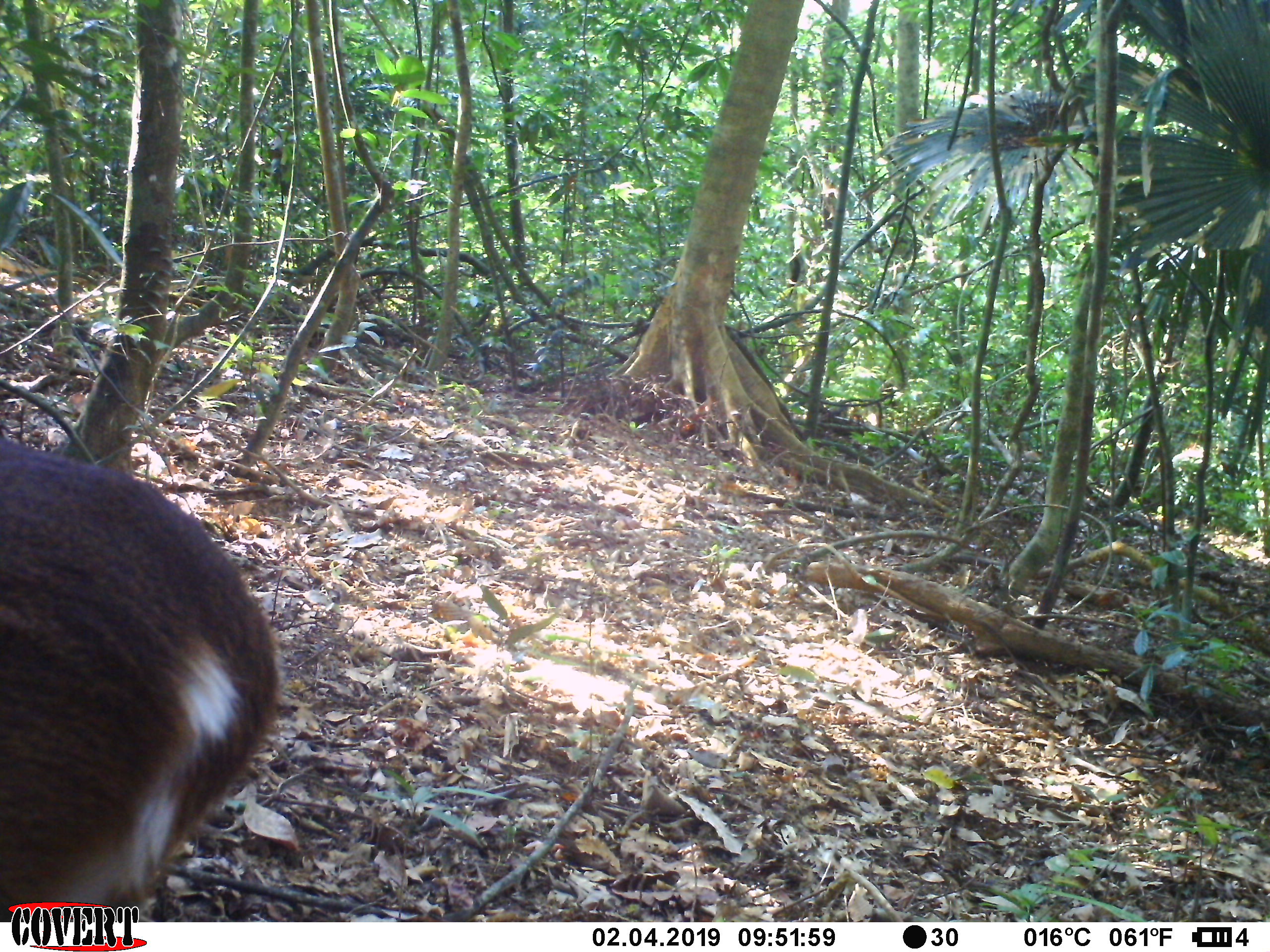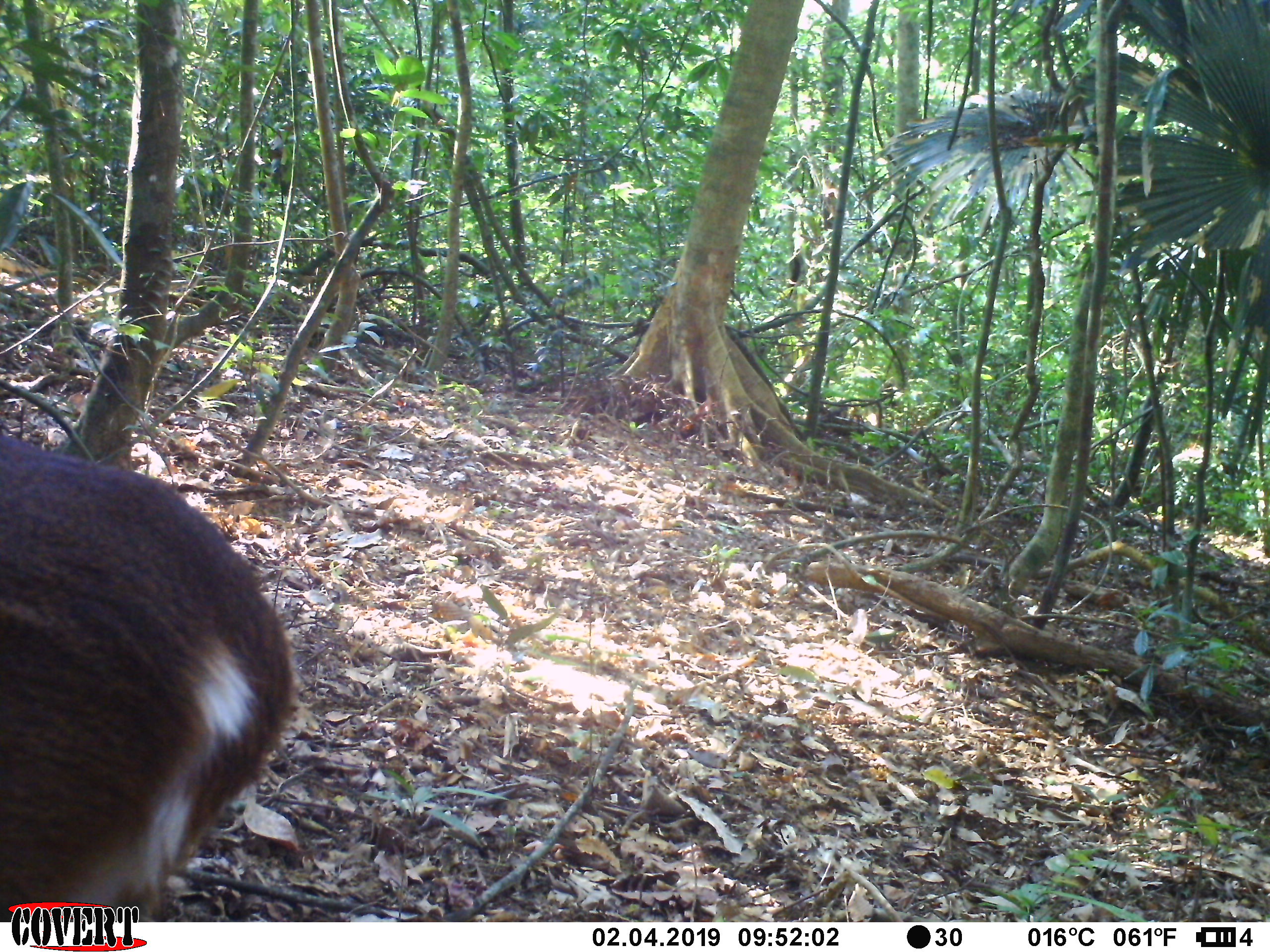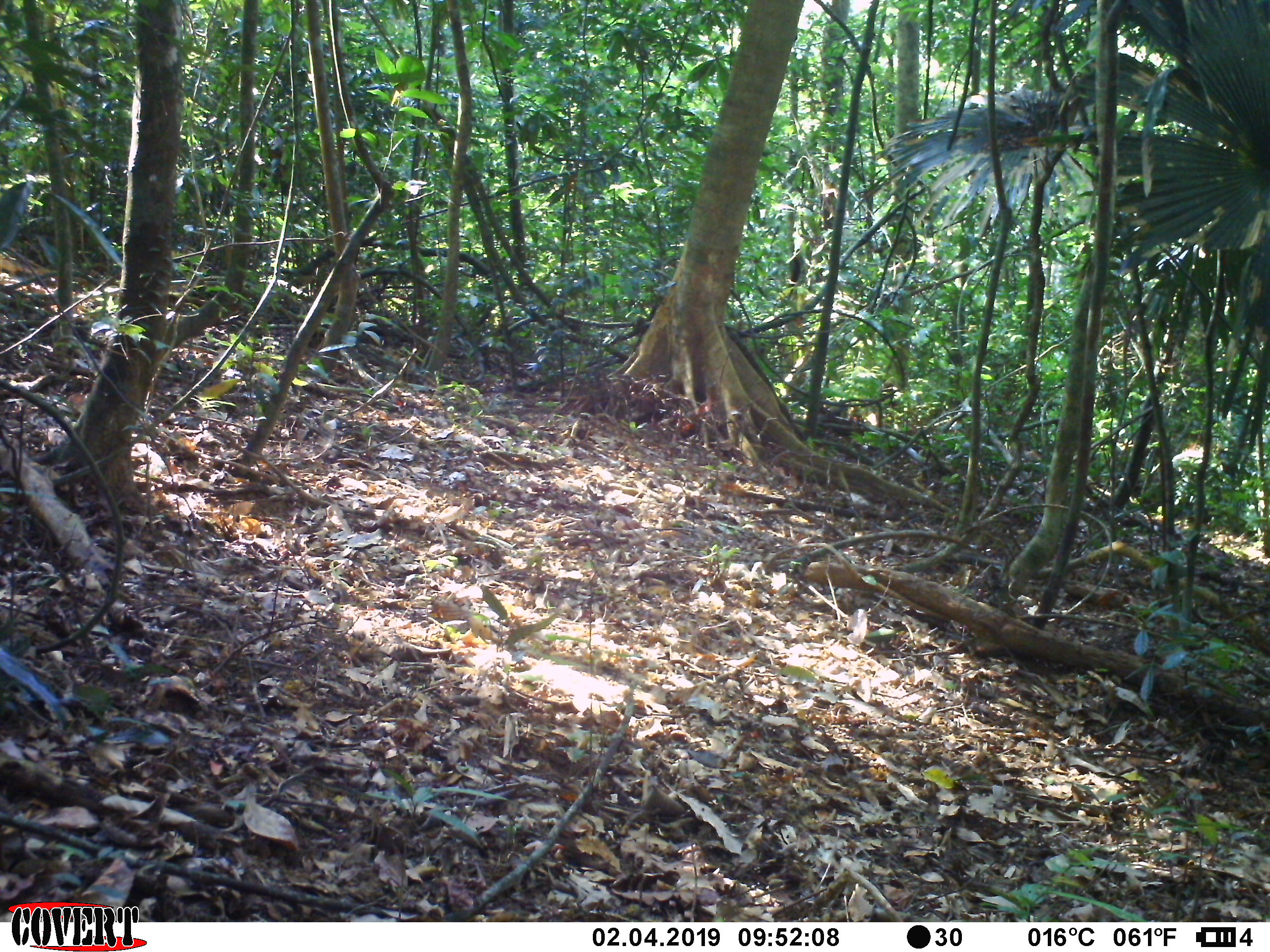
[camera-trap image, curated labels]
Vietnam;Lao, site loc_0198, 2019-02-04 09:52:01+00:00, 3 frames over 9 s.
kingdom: Animalia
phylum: Chordata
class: Mammalia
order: Artiodactyla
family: Cervidae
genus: Muntiacus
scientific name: Muntiacus vuquangensis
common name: large-antlered muntjac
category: large antlered muntjac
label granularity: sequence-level